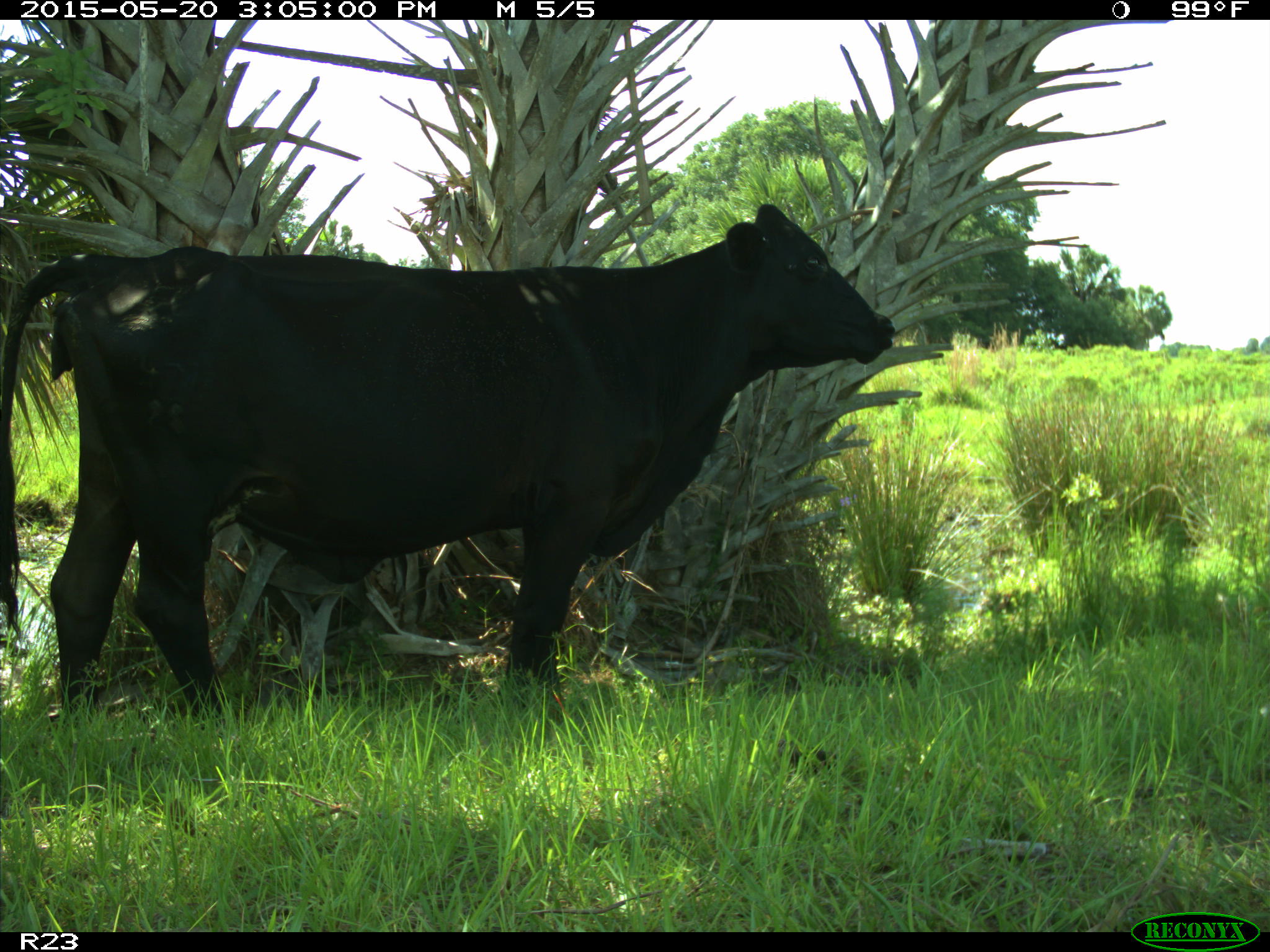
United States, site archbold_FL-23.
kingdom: Animalia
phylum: Chordata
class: Mammalia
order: Artiodactyla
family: Bovidae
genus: Bos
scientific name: Bos taurus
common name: domestic cow